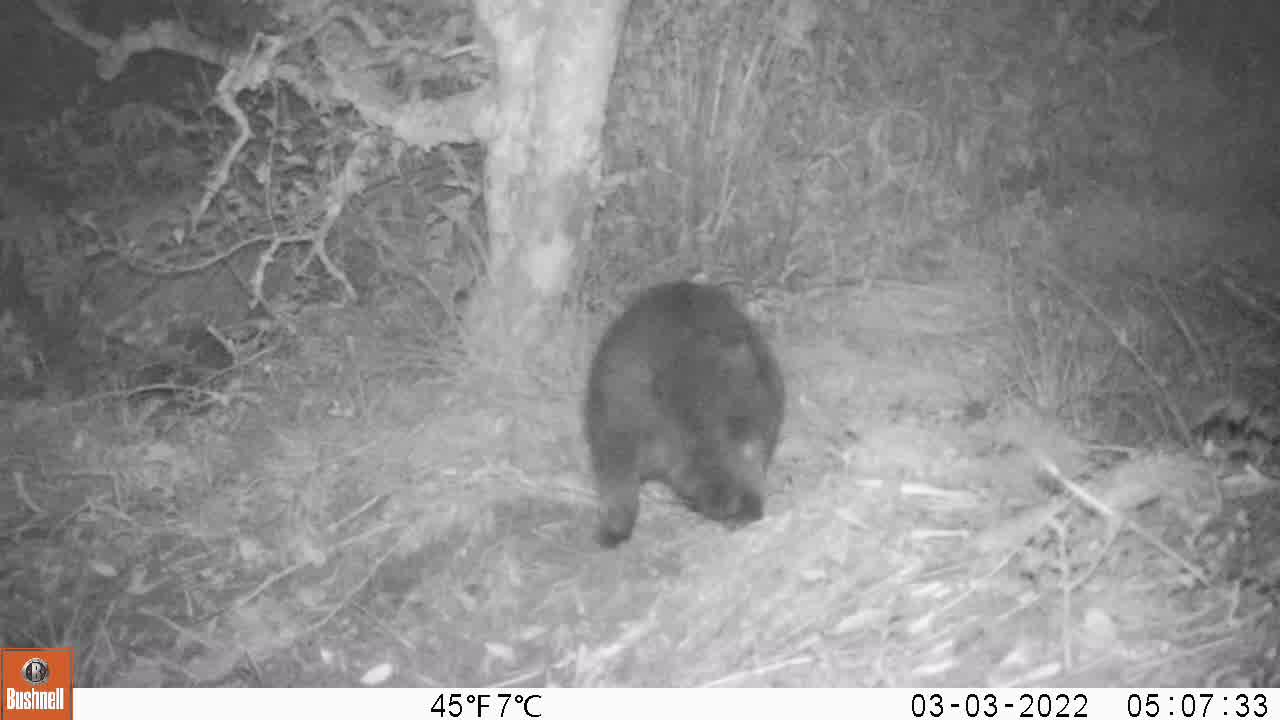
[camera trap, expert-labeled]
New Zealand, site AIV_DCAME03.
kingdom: Animalia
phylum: Chordata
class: Mammalia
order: Carnivora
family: Felidae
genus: Felis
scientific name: Felis catus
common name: domestic cat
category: cat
Cat (domestic cat) (Felis catus).